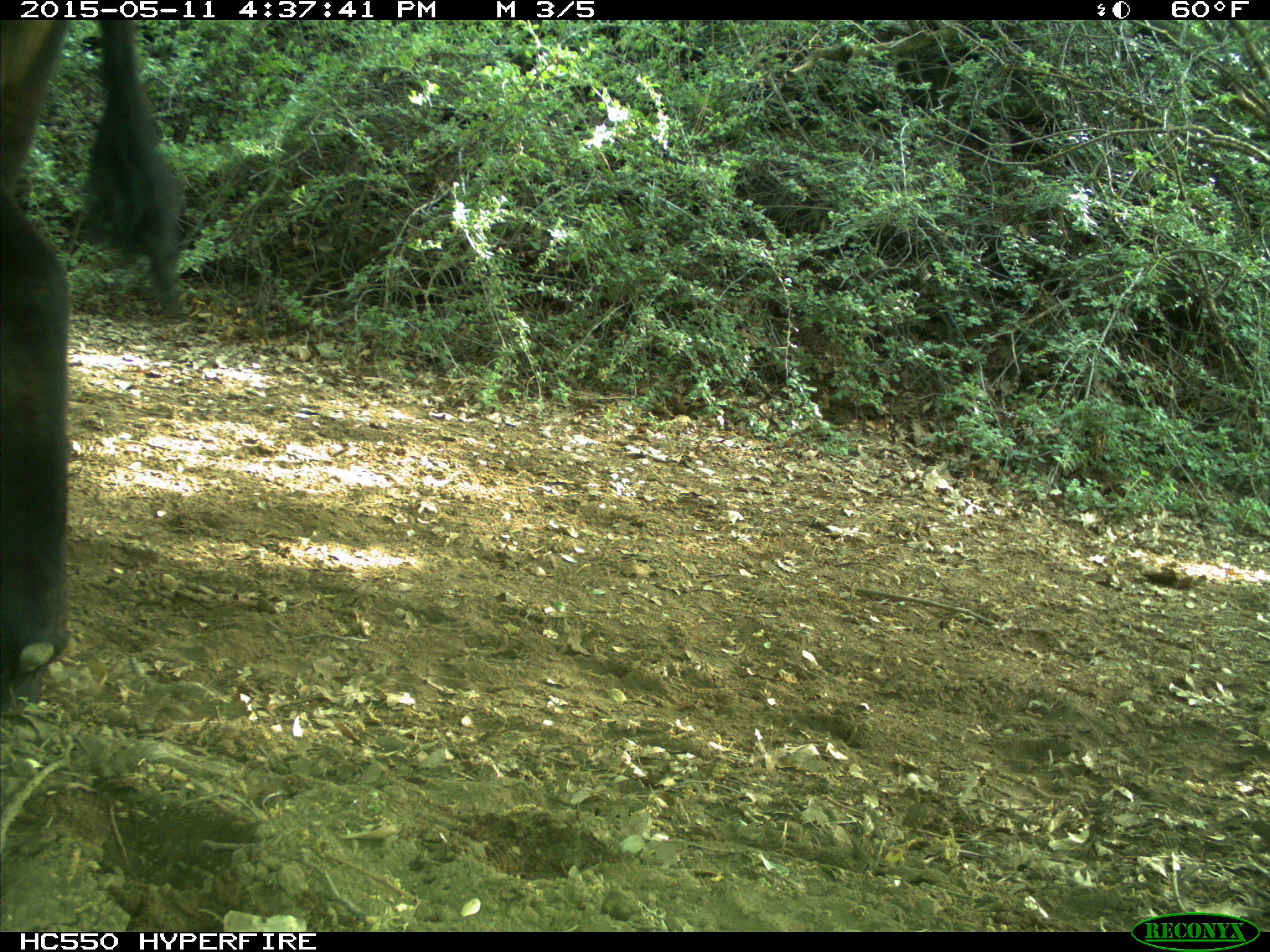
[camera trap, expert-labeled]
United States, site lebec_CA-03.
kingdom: Animalia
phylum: Chordata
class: Mammalia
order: Artiodactyla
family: Bovidae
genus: Bos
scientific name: Bos taurus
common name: domestic cow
Bos taurus (domestic cow).